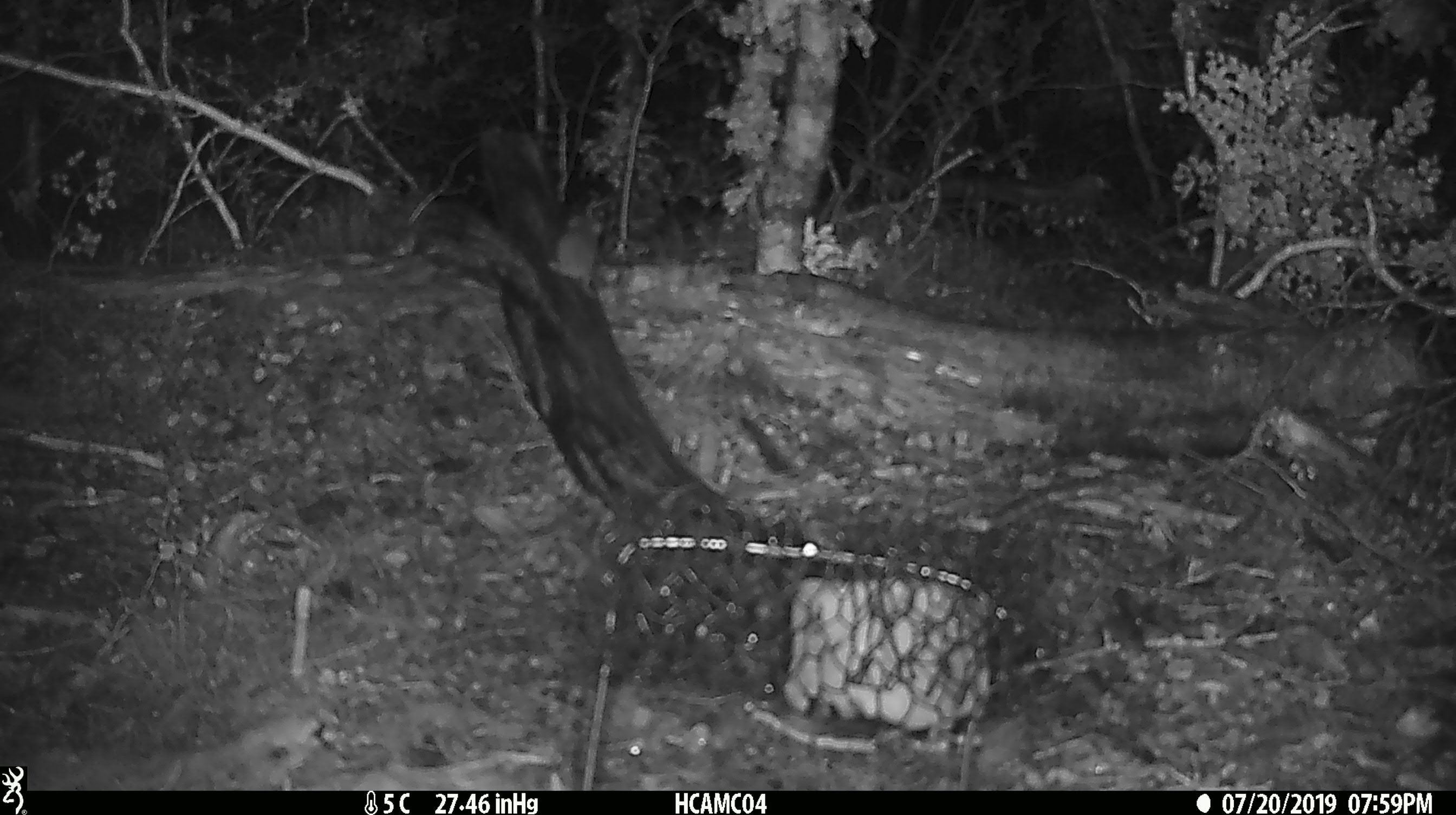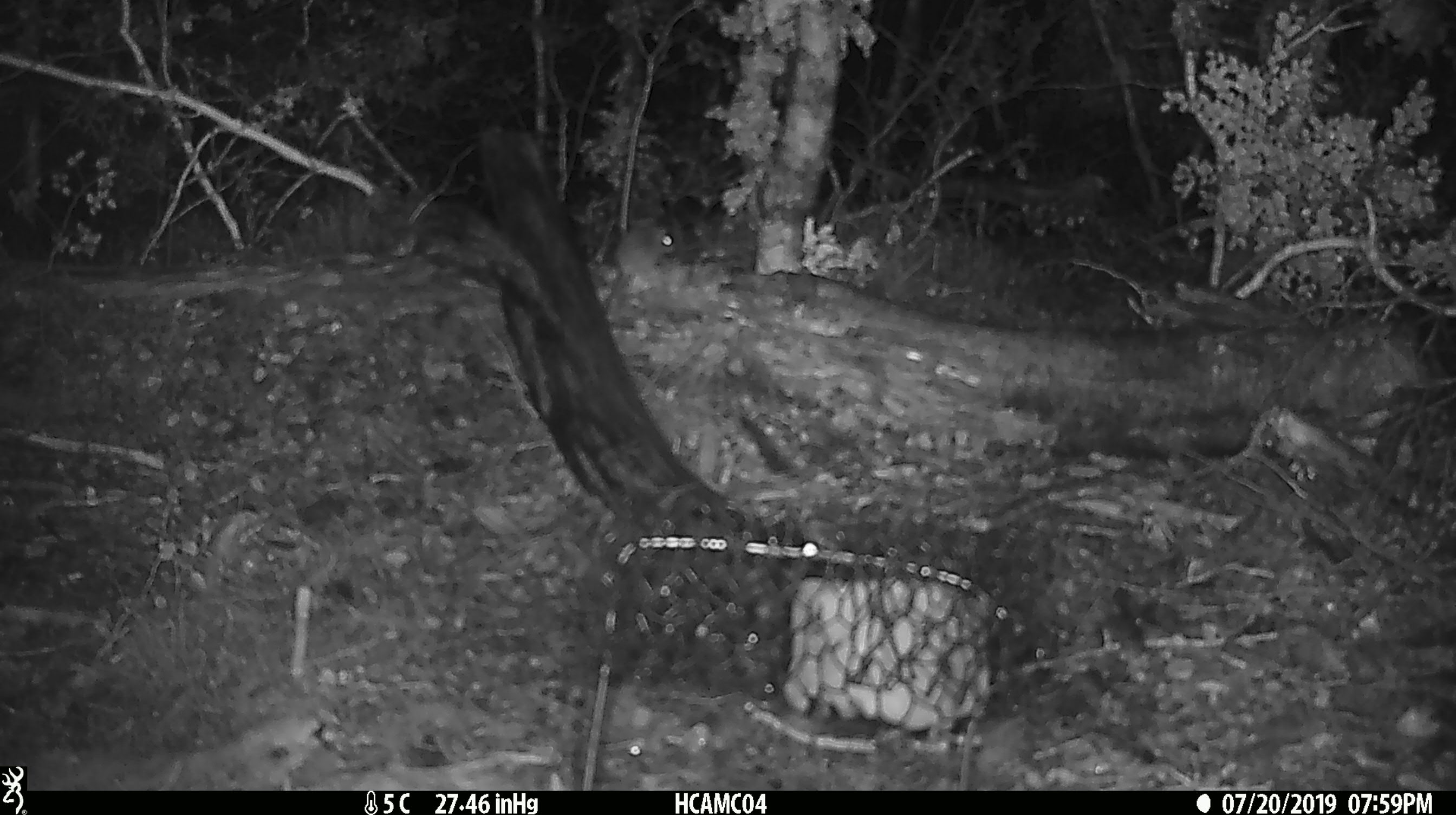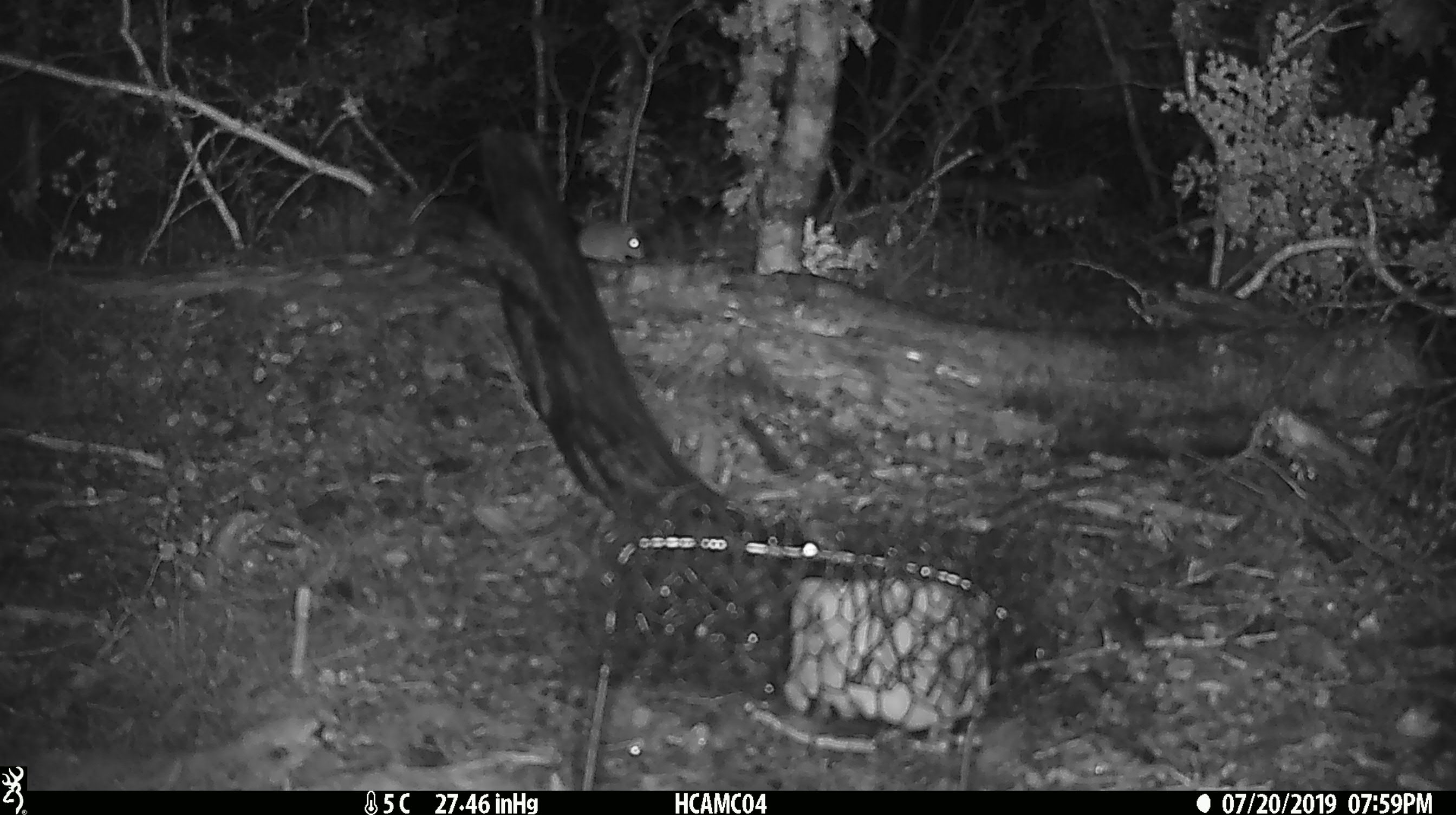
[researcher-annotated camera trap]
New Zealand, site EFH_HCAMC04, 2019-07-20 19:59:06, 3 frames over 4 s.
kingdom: Animalia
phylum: Chordata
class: Mammalia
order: Rodentia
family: Muridae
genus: Mus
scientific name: Mus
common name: mouse